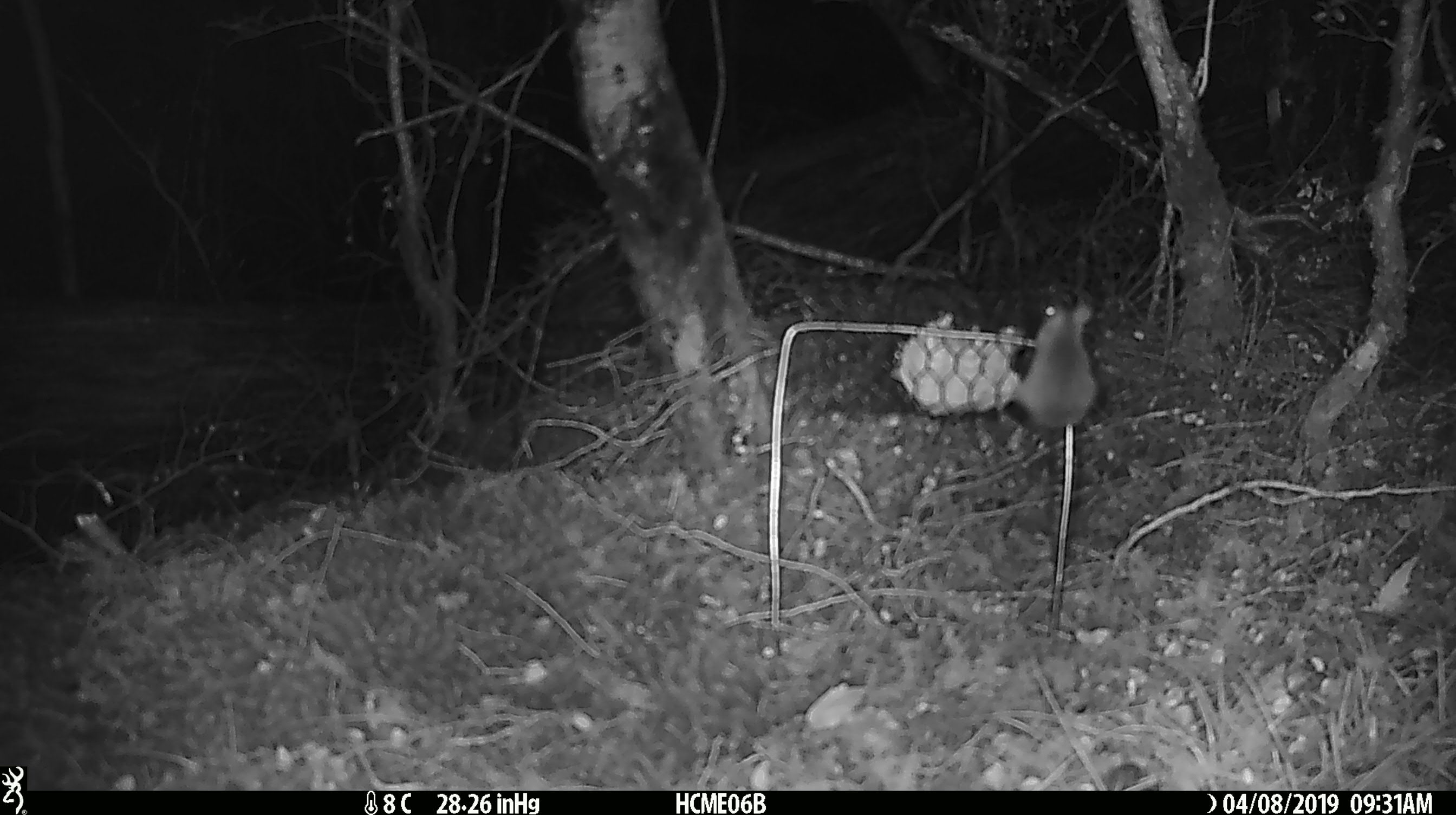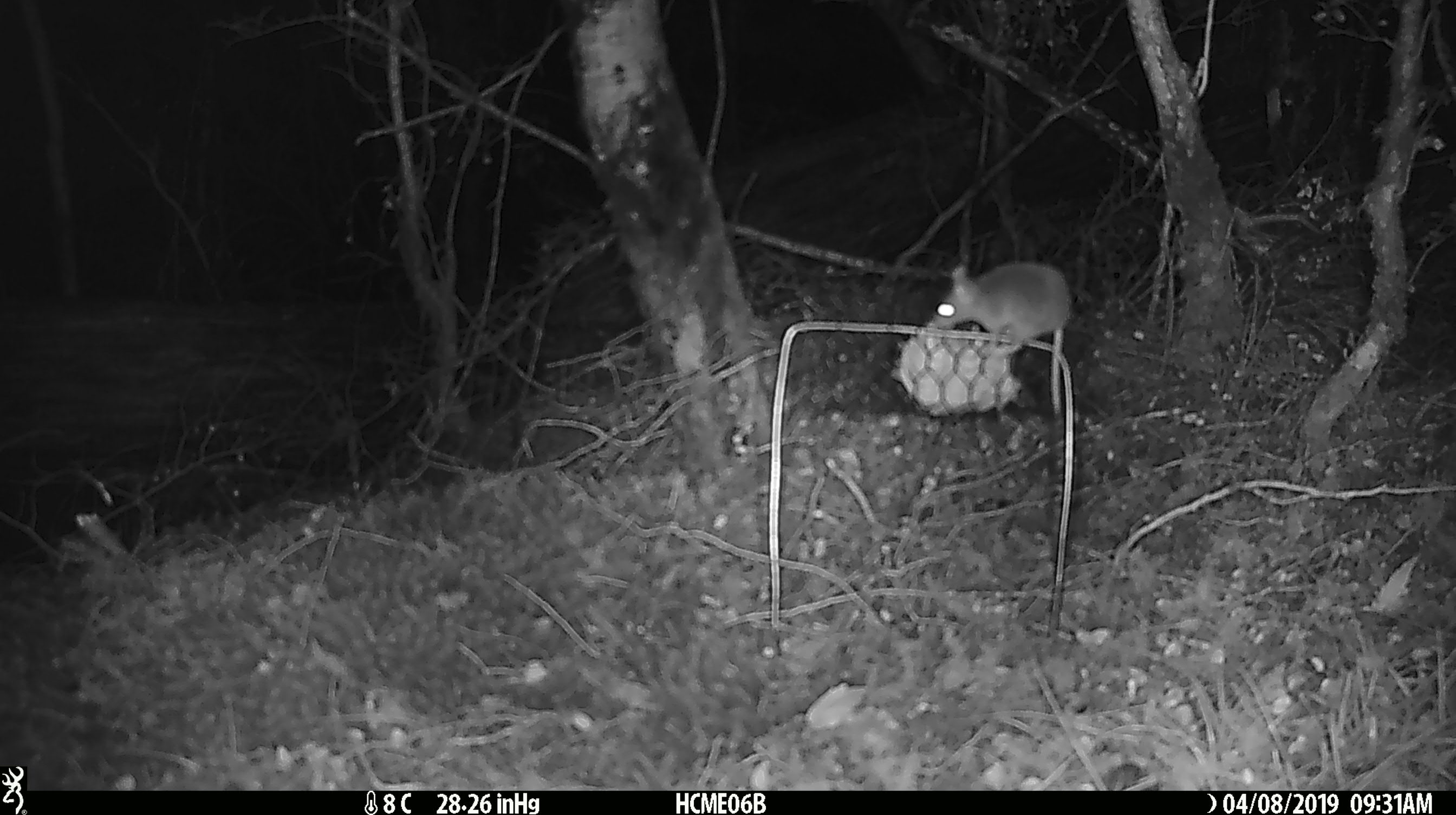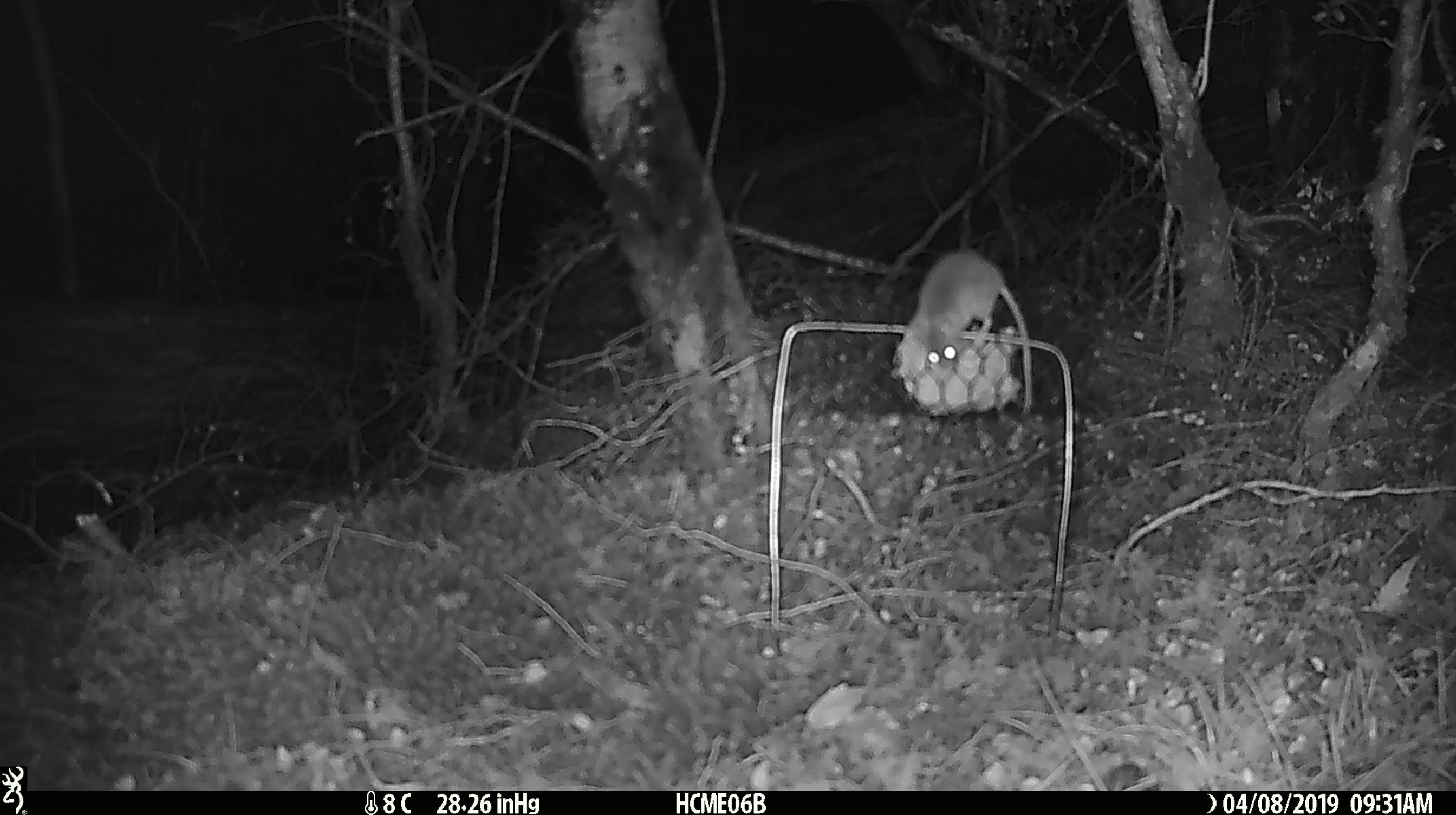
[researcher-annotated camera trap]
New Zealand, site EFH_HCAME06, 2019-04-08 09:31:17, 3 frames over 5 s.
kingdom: Animalia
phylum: Chordata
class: Mammalia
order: Rodentia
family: Muridae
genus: Mus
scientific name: Mus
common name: mouse